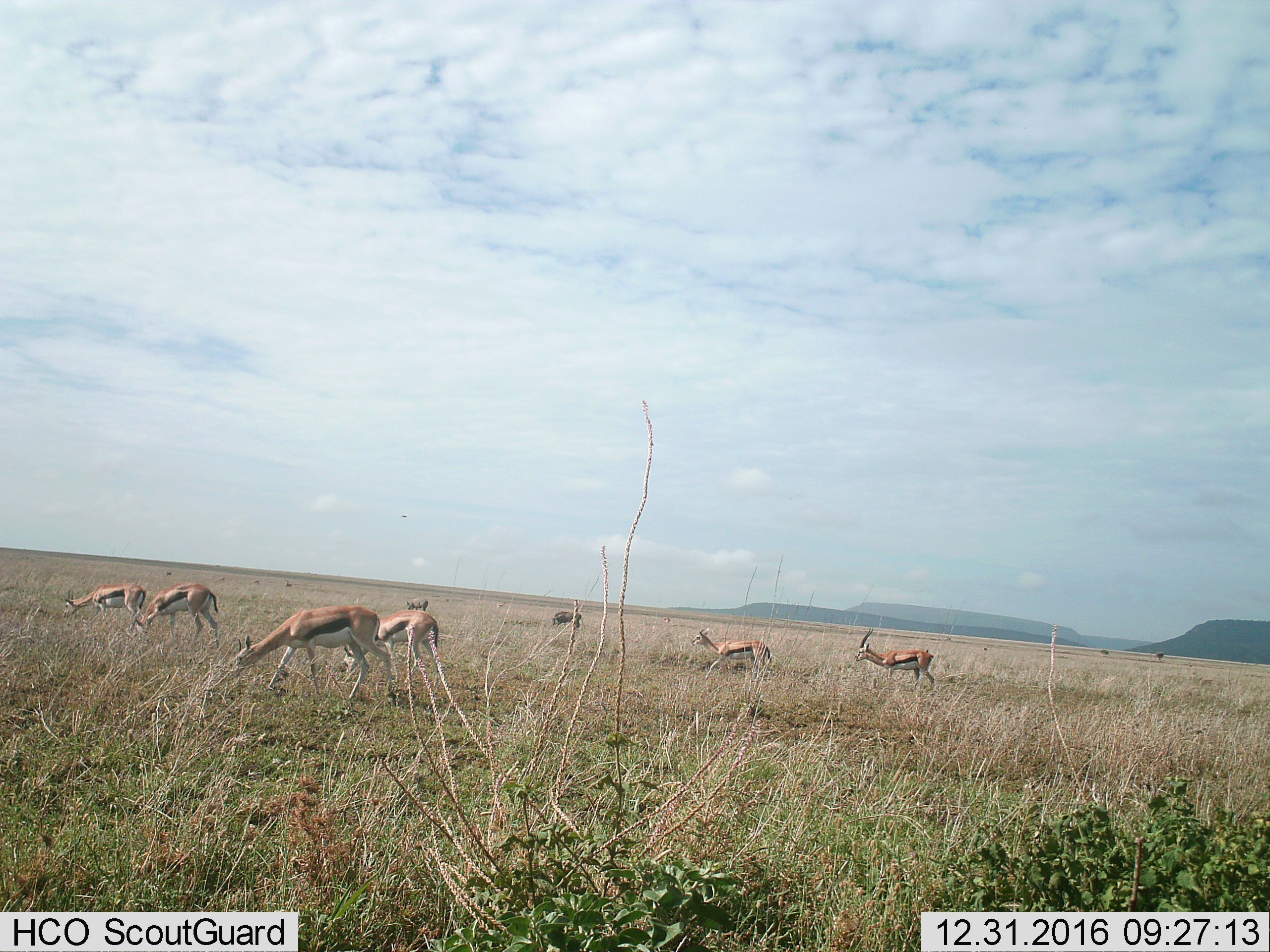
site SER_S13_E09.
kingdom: Animalia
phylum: Chordata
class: Mammalia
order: Artiodactyla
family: Bovidae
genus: Eudorcas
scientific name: Eudorcas thomsonii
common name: thomson's gazelle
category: gazellethomsons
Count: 6.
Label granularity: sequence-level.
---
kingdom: Animalia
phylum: Chordata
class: Mammalia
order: Artiodactyla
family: Suidae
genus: Phacochoerus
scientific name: Phacochoerus africanus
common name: warthog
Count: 2.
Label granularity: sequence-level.